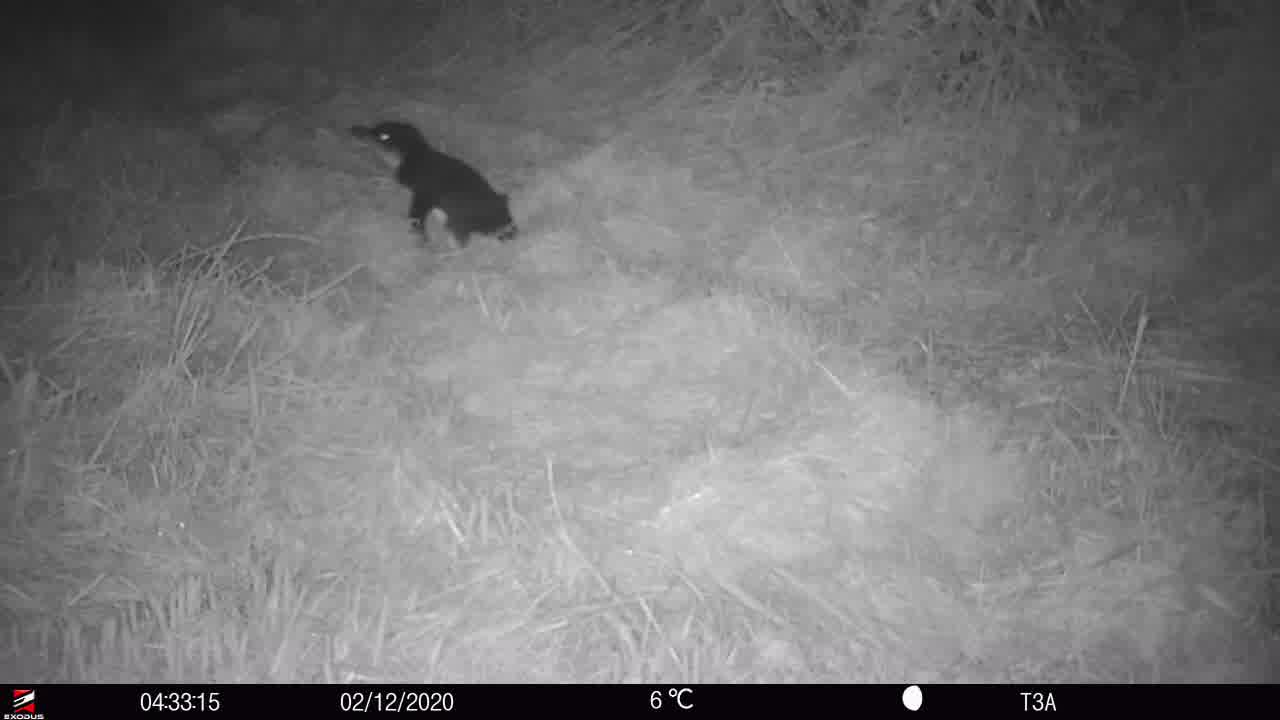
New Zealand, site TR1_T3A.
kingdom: Animalia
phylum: Chordata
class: Aves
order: Sphenisciformes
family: Spheniscidae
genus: Eudyptula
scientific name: Eudyptula minor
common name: little blue penguin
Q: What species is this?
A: Little blue penguin (Eudyptula minor).